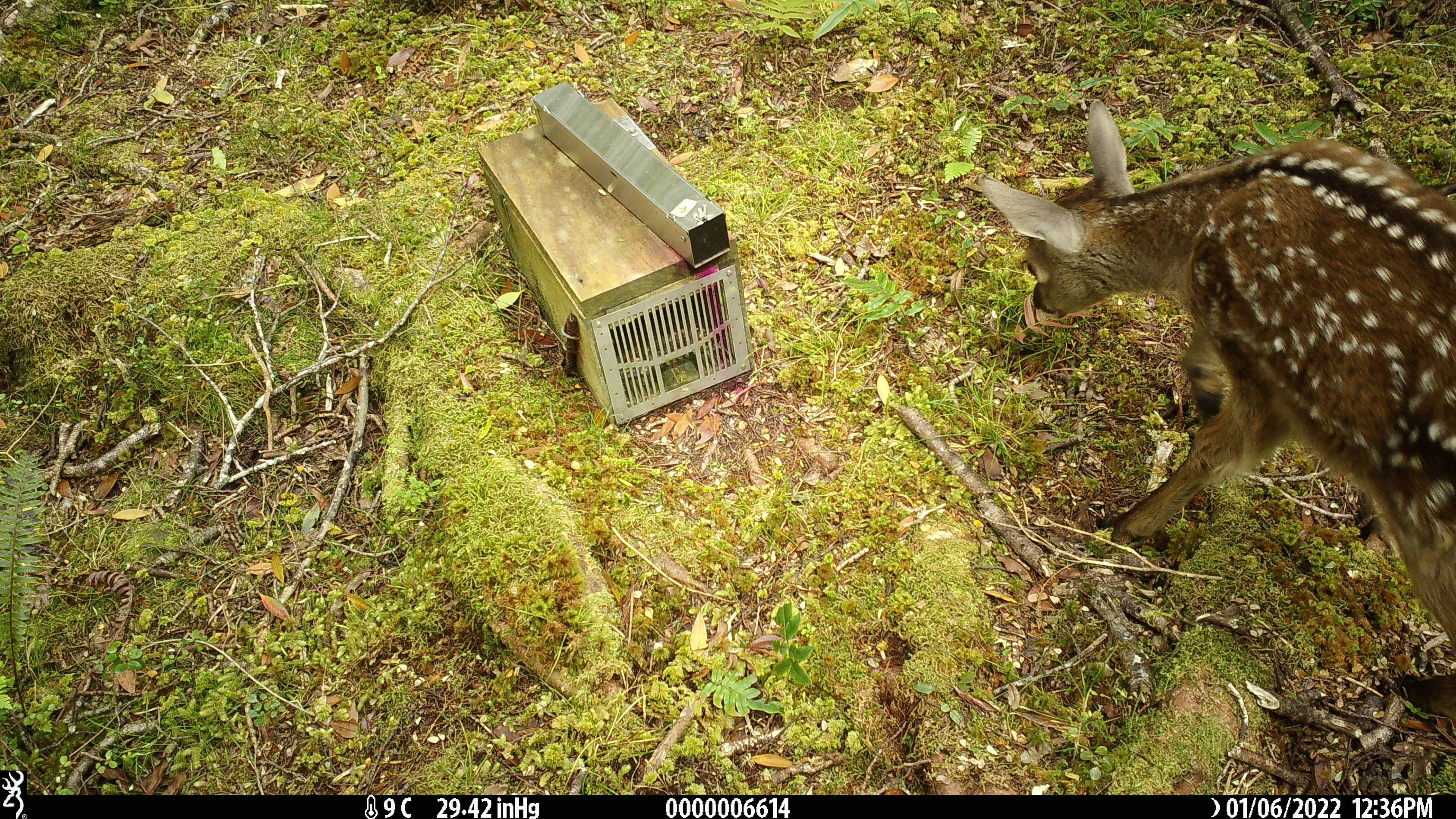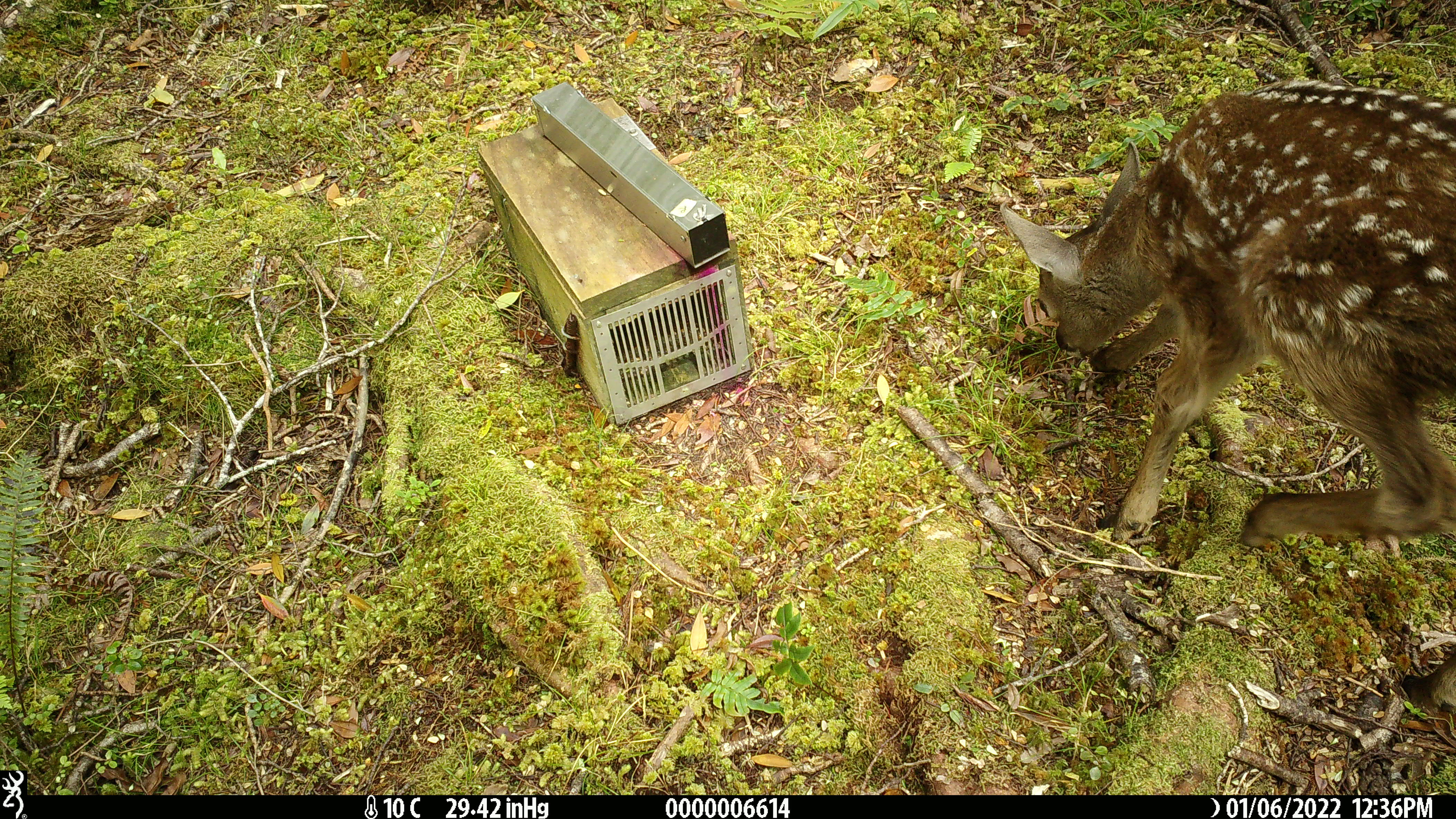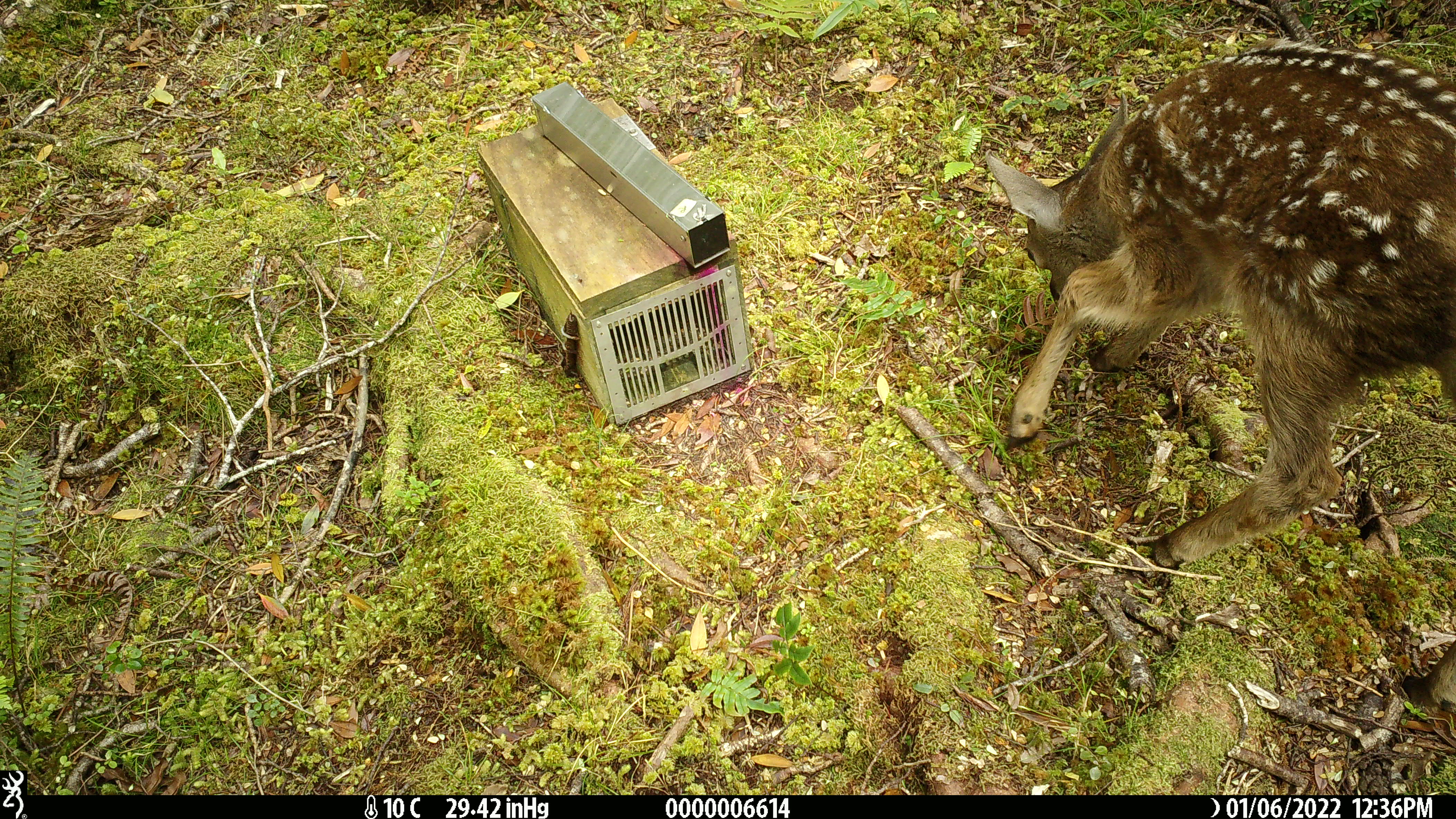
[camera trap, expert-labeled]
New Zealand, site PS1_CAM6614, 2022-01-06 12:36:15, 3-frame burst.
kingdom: Animalia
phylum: Chordata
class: Mammalia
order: Artiodactyla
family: Cervidae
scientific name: Cervidae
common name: deer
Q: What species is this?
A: Deer (Cervidae).